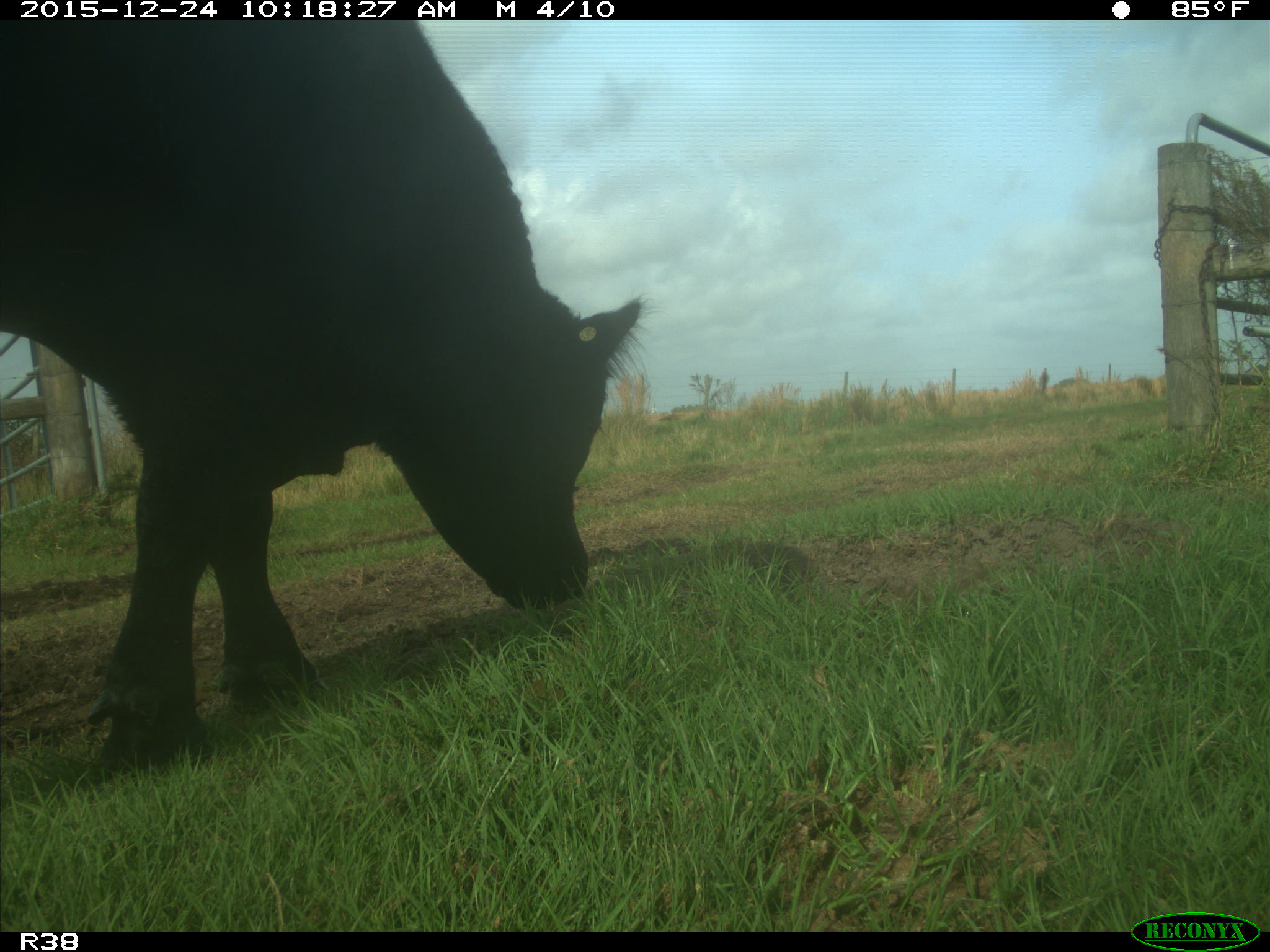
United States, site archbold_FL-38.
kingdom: Animalia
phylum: Chordata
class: Mammalia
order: Artiodactyla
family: Bovidae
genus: Bos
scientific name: Bos taurus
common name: domestic cow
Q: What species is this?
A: Bos taurus (domestic cow).